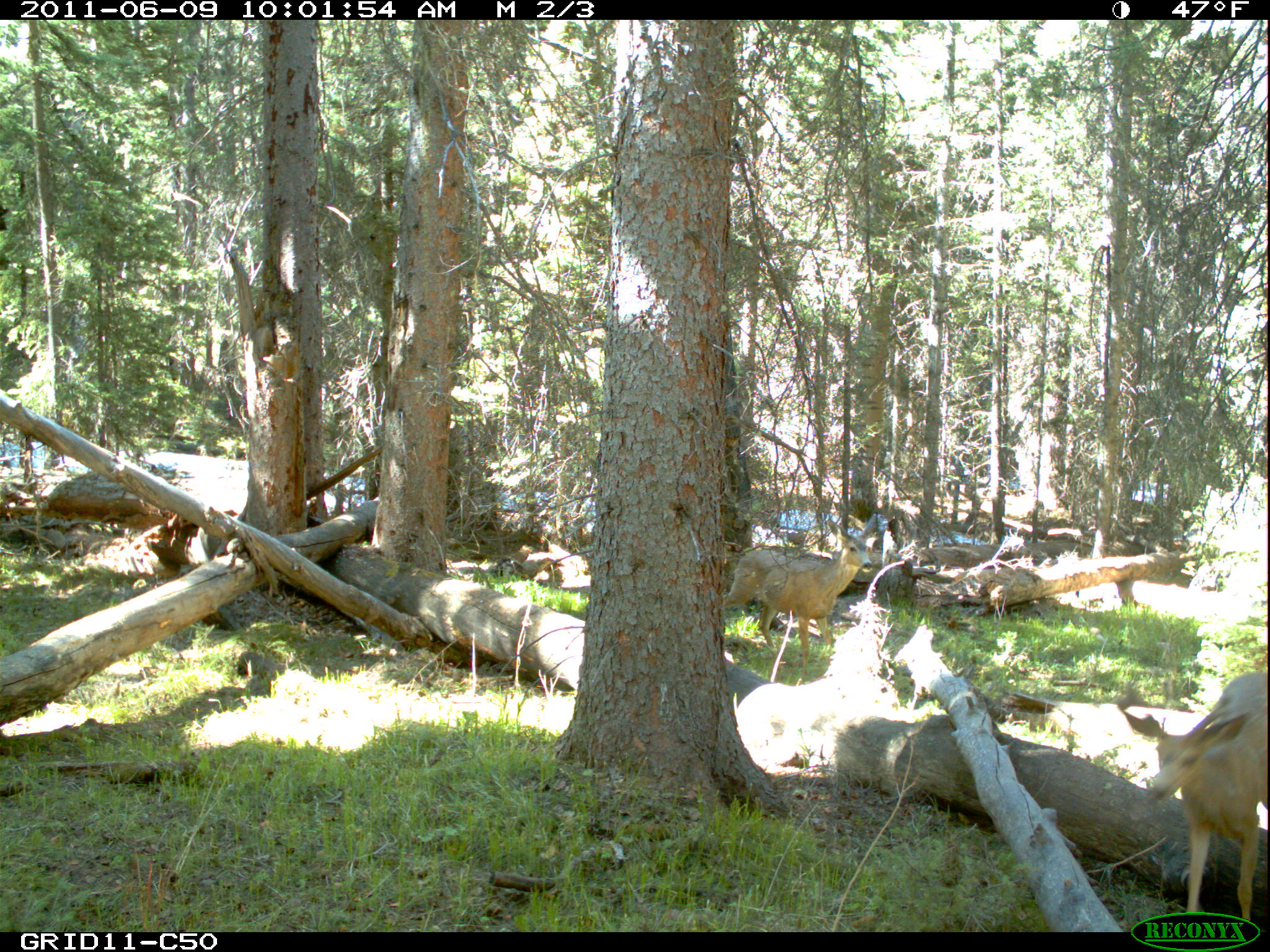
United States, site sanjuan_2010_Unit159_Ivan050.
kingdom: Animalia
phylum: Chordata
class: Mammalia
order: Artiodactyla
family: Cervidae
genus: Odocoileus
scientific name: Odocoileus hemionus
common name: mule deer